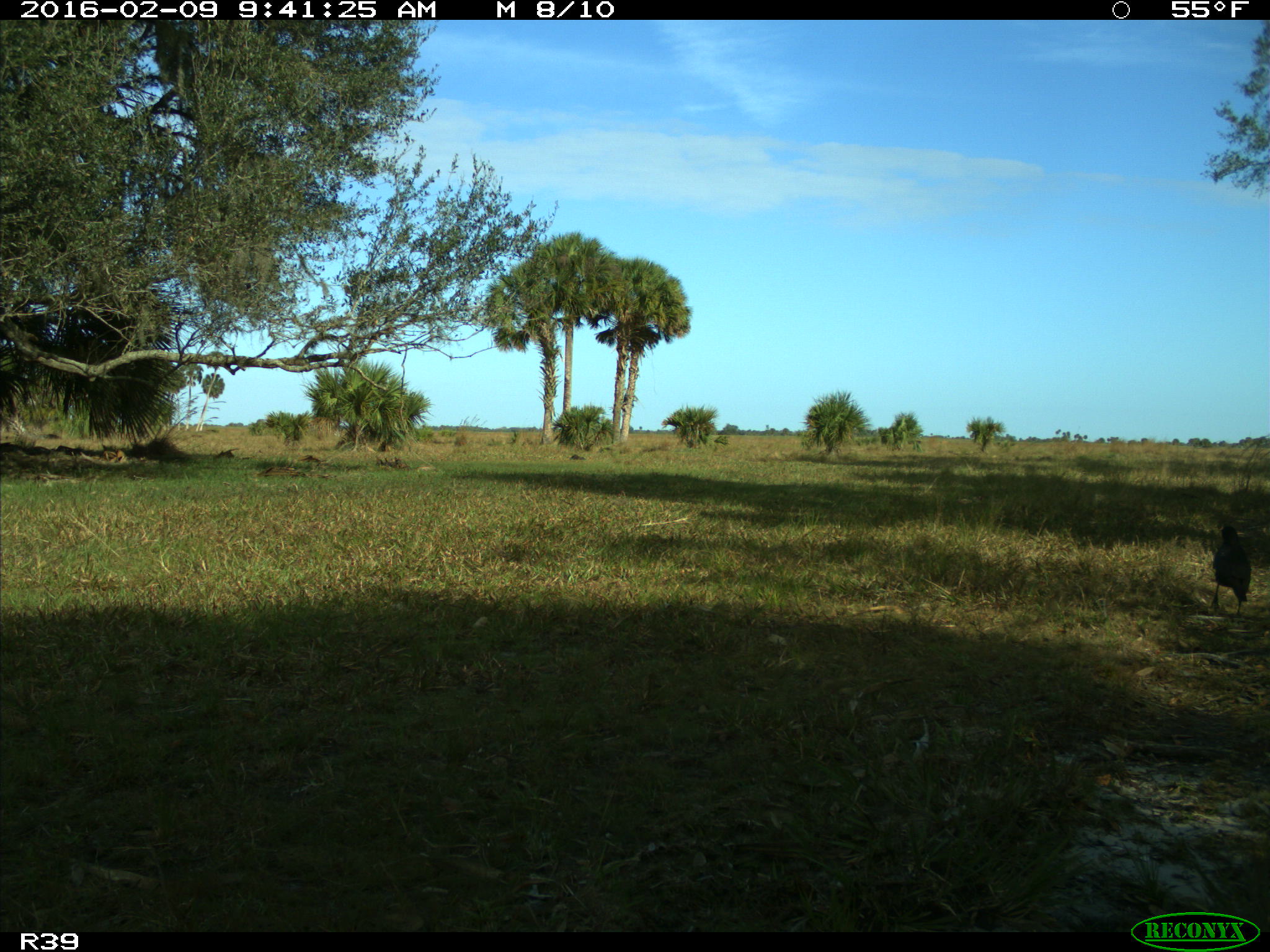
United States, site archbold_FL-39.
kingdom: Animalia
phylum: Chordata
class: Aves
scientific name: Aves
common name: birds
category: unidentified bird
Unidentified bird (birds) (Aves).